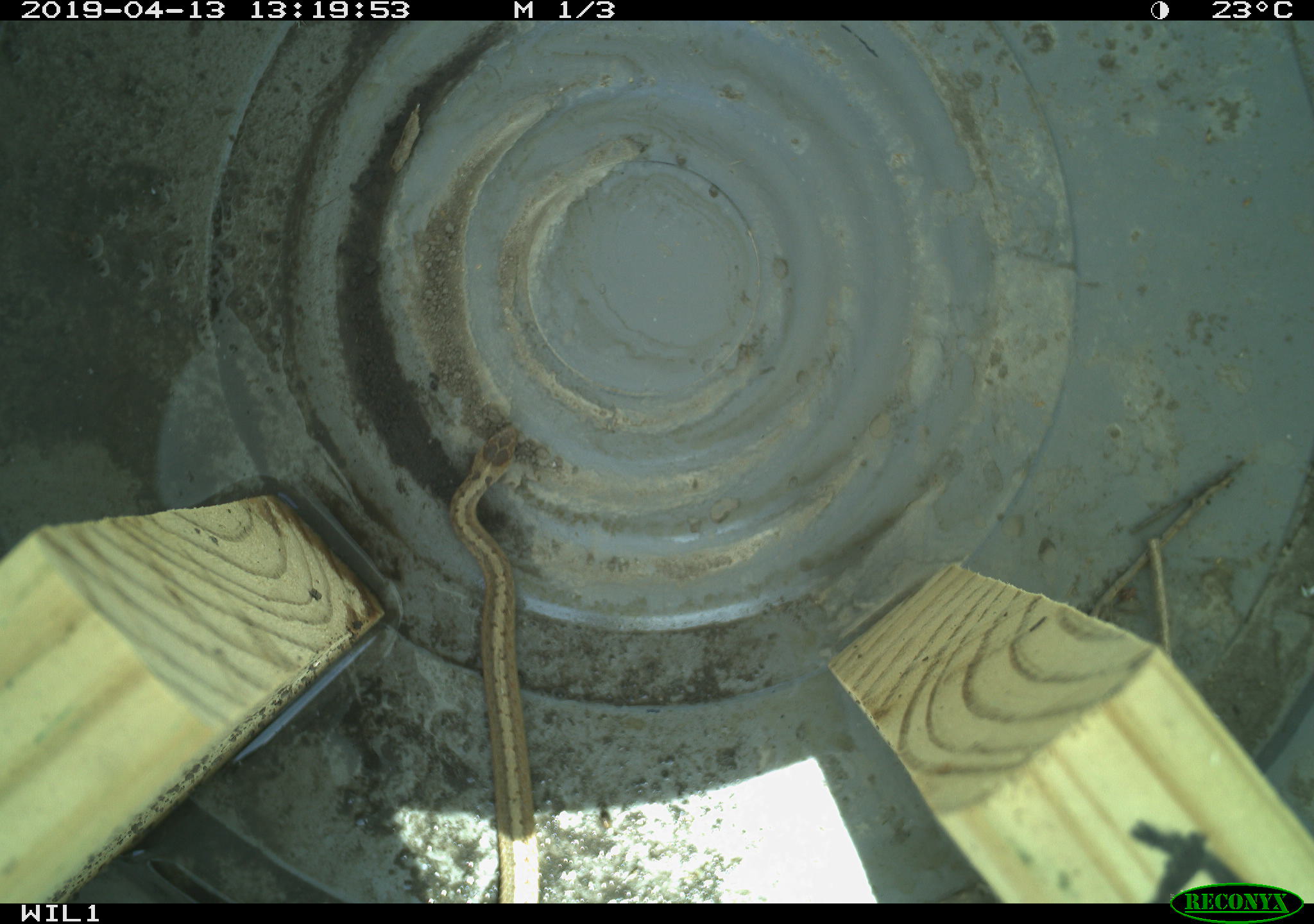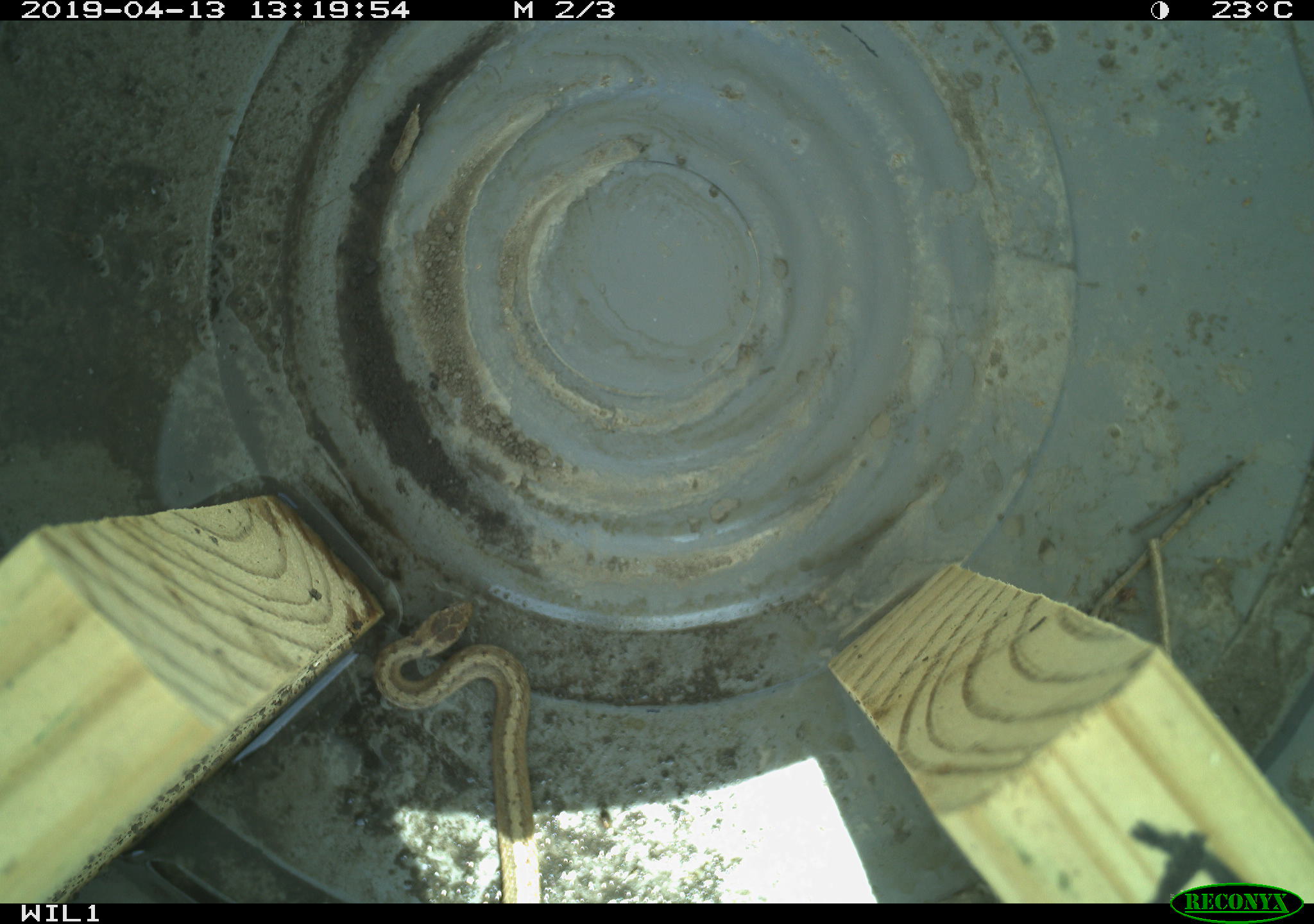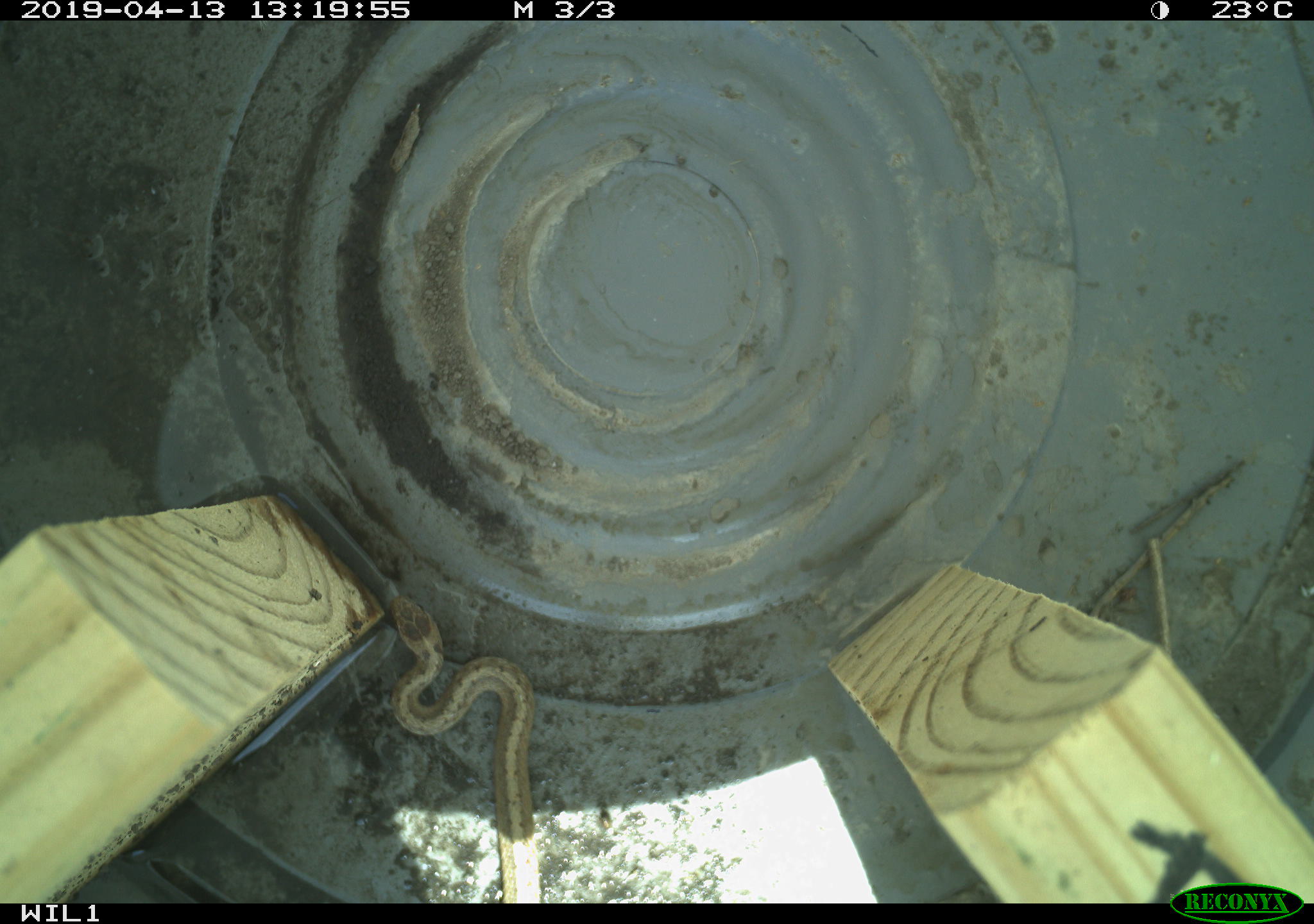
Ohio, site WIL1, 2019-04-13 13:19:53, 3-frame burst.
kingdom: Animalia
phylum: Chordata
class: Reptilia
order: Squamata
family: Colubridae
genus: Storeria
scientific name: Storeria dekayi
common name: dekay's brownsnake